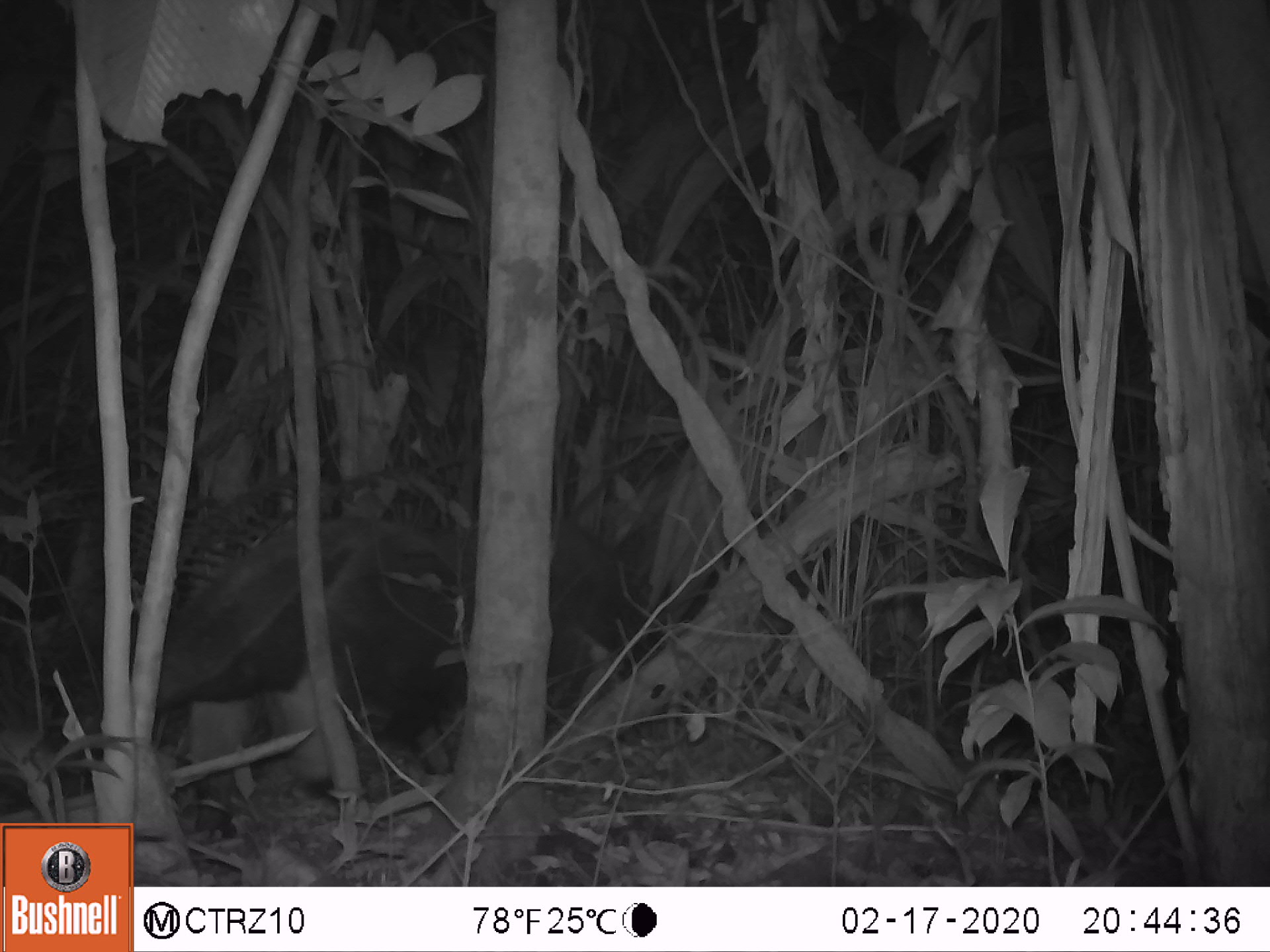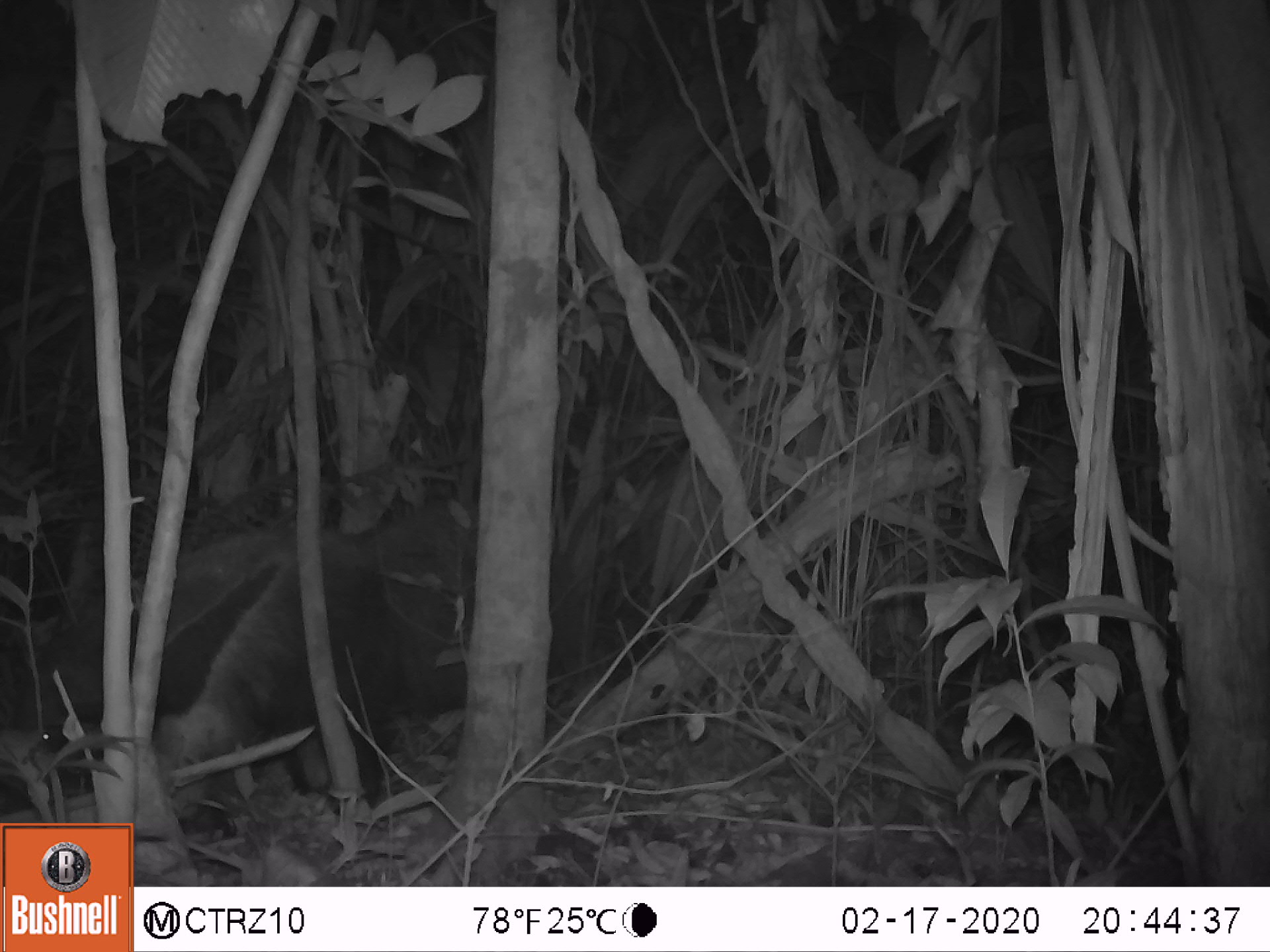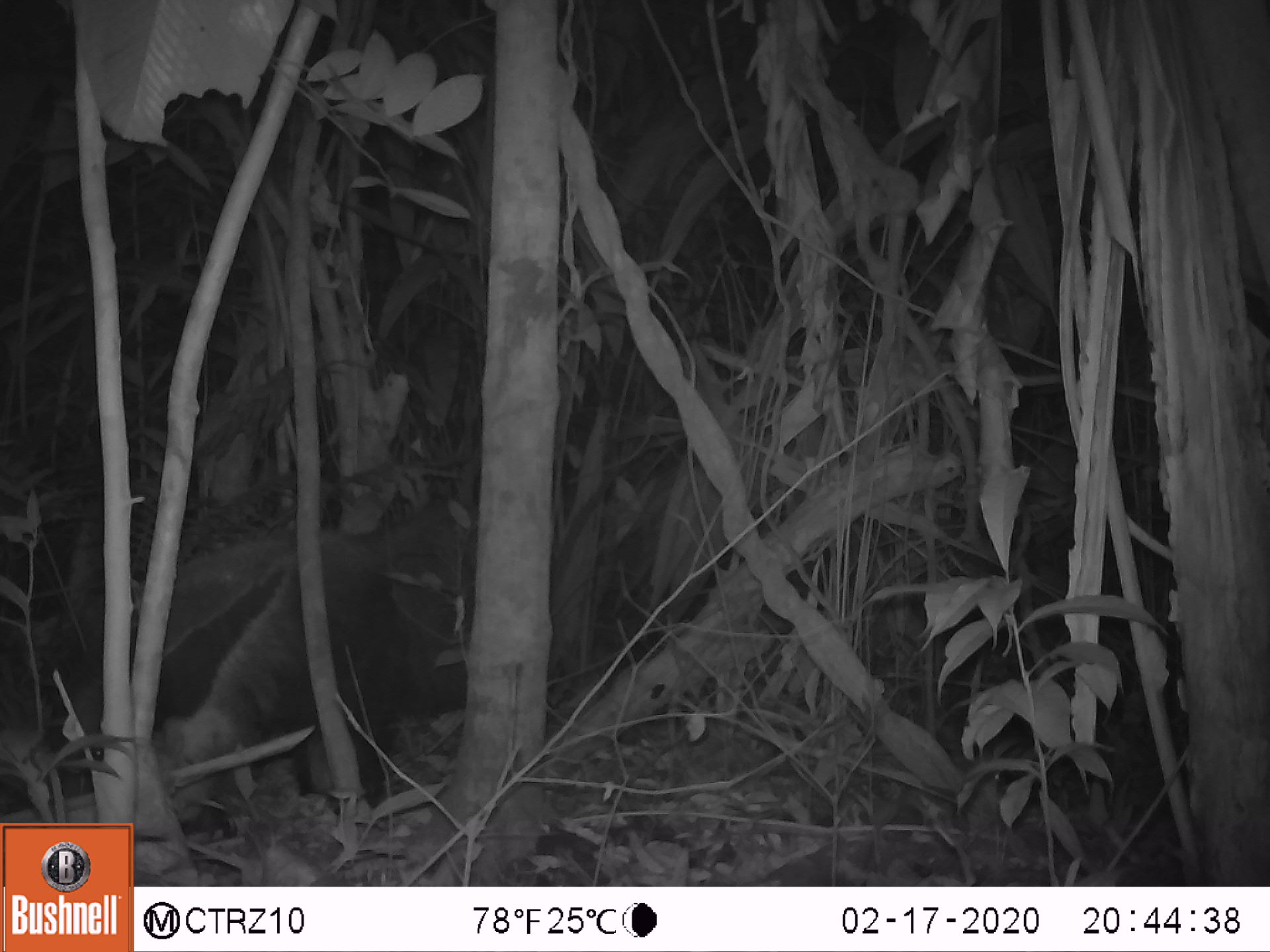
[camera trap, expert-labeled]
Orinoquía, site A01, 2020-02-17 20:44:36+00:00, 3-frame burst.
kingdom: Animalia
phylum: Chordata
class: Mammalia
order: Pilosa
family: Myrmecophagidae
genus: Myrmecophaga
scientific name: Myrmecophaga tridactyla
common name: giant anteater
Giant anteater (Myrmecophaga tridactyla).